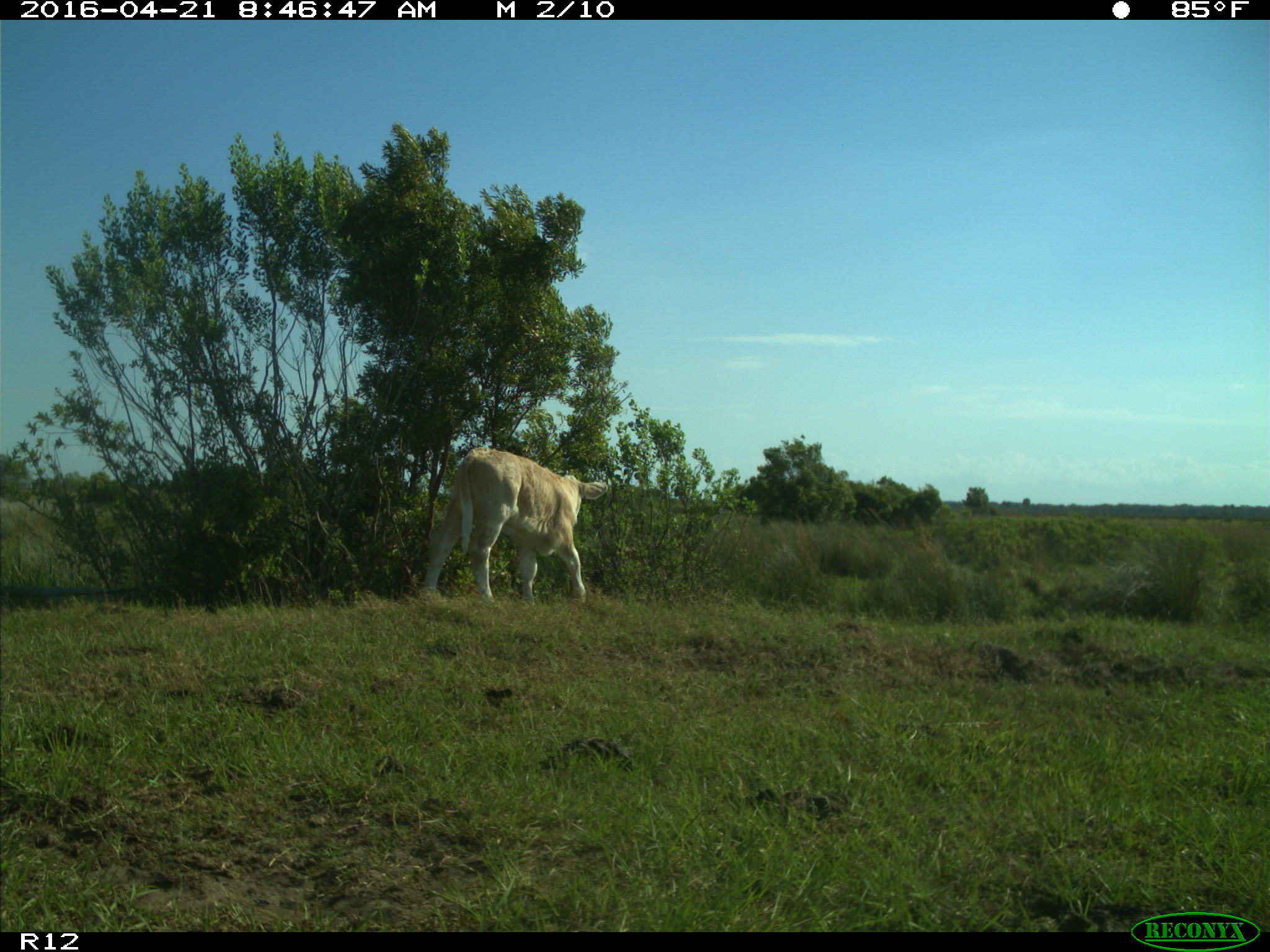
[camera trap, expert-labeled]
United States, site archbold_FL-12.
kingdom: Animalia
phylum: Chordata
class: Mammalia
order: Artiodactyla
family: Bovidae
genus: Bos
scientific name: Bos taurus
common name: domestic cow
Bos taurus (domestic cow).